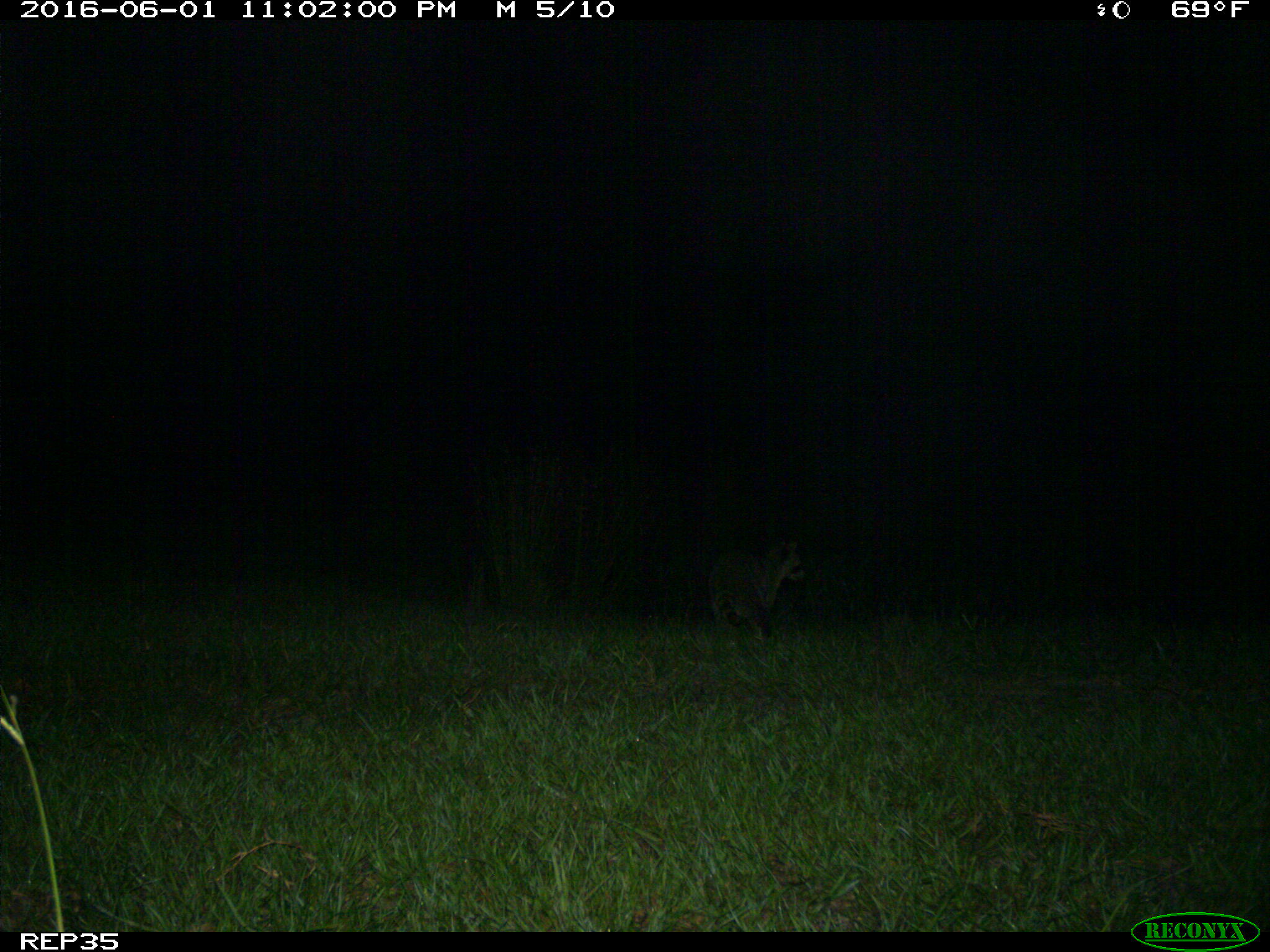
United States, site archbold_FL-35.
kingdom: Animalia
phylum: Chordata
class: Mammalia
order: Carnivora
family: Procyonidae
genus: Procyon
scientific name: Procyon lotor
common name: common raccoon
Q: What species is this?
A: Procyon lotor (common raccoon).